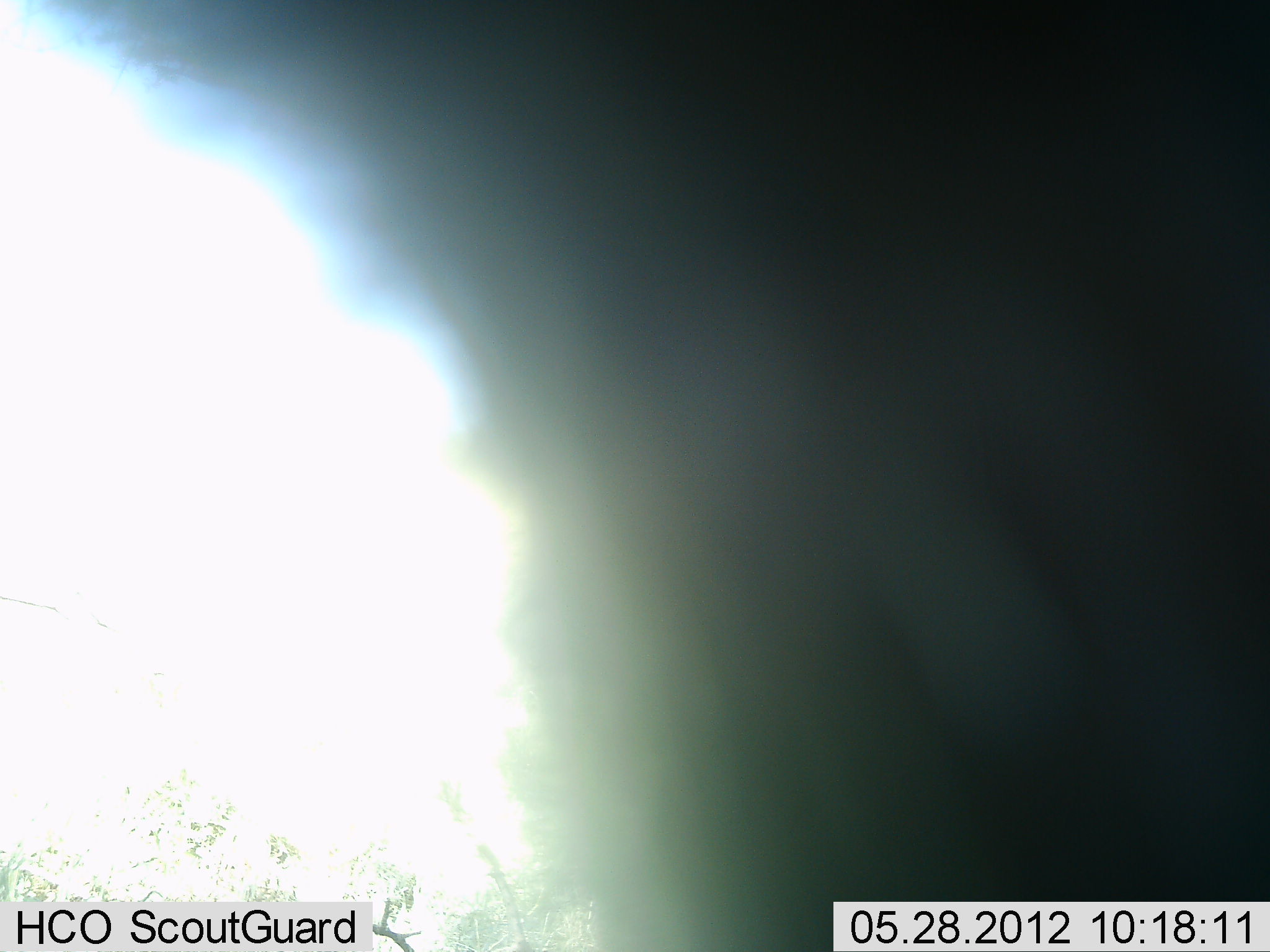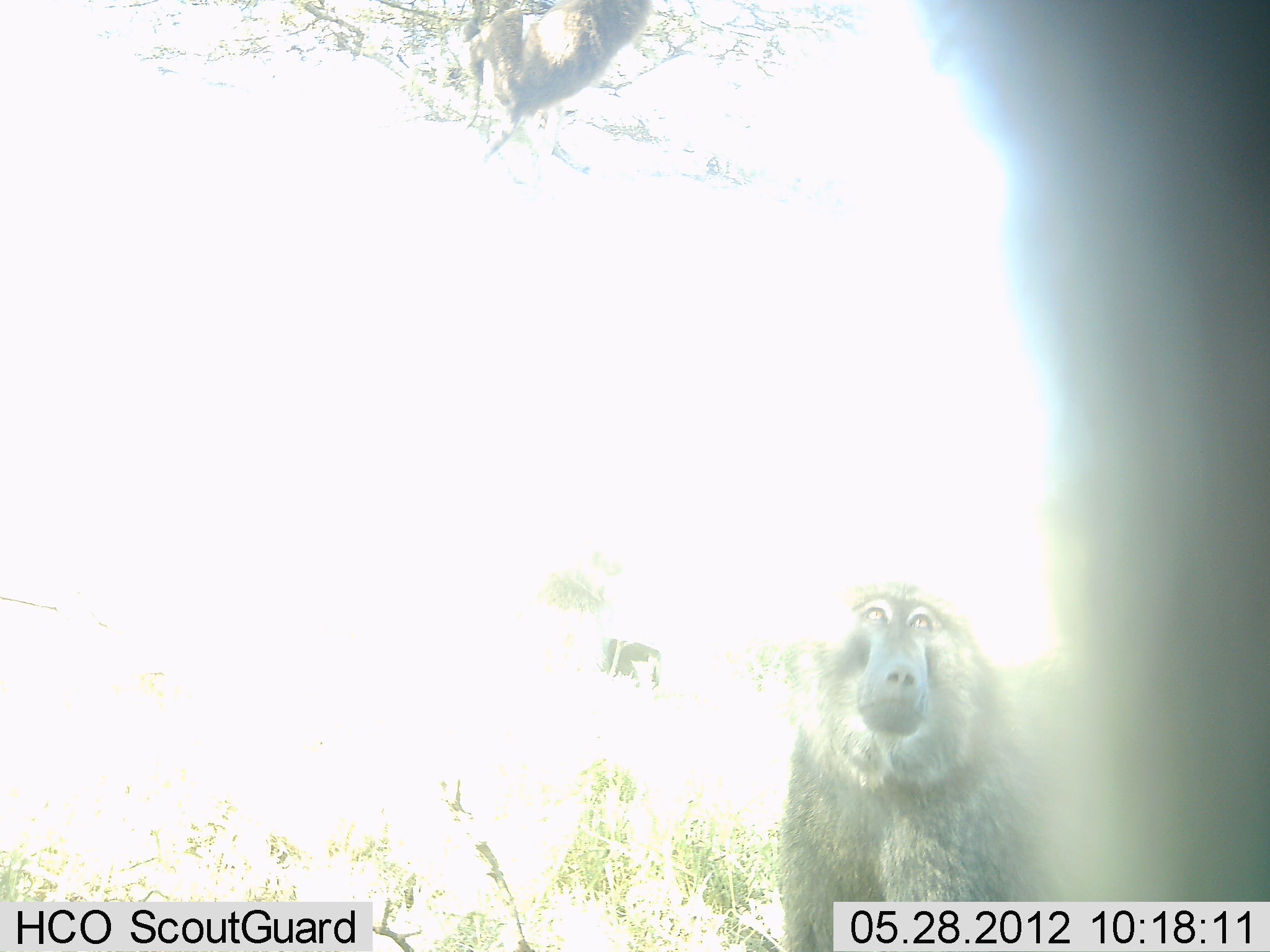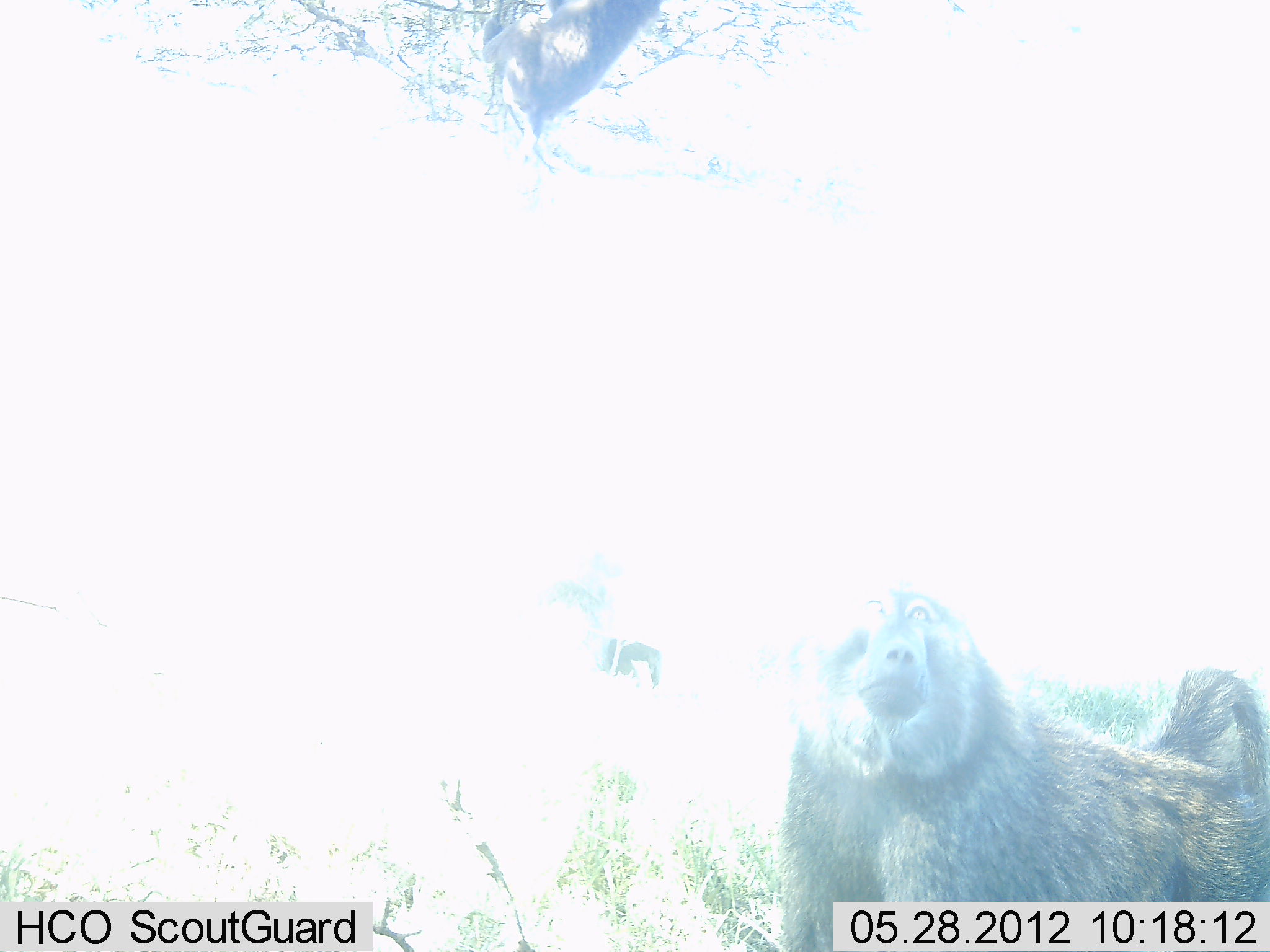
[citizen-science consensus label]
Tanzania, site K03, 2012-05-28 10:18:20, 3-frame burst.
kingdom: Animalia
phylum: Chordata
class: Mammalia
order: Primates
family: Cercopithecidae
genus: Papio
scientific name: Papio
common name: baboon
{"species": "baboon (Papio)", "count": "2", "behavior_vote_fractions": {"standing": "80%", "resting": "10%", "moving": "50%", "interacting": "10%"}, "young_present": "0%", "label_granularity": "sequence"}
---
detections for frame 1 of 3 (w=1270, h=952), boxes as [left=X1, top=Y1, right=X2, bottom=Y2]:
animal: [left=16, top=1, right=1269, bottom=952]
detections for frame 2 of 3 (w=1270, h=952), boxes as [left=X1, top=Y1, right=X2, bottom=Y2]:
animal: [left=909, top=2, right=1269, bottom=950]; [left=755, top=585, right=1071, bottom=950]; [left=463, top=1, right=656, bottom=119]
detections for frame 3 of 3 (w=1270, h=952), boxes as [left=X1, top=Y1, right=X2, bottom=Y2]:
animal: [left=769, top=582, right=1267, bottom=949]; [left=466, top=0, right=659, bottom=139]